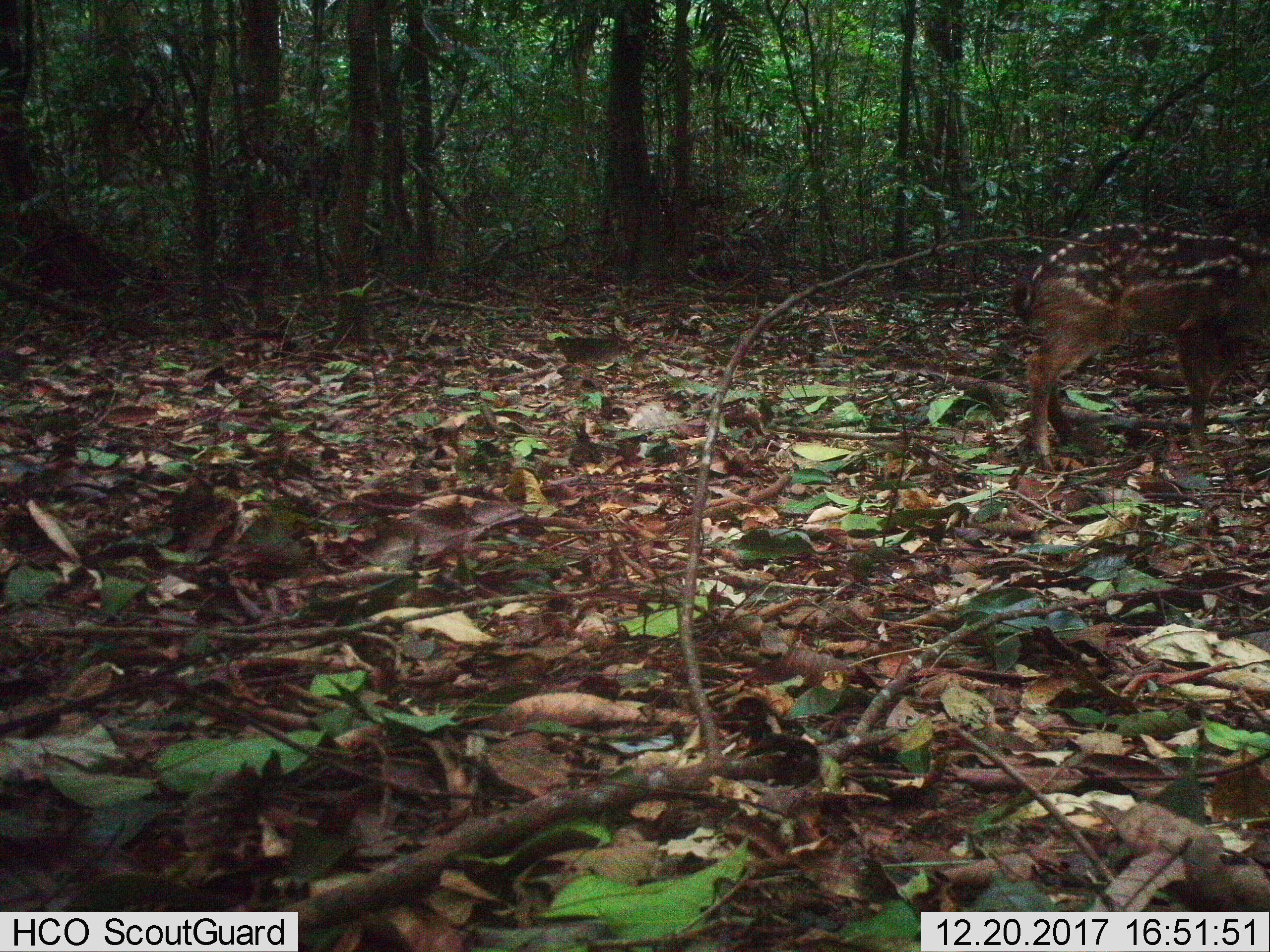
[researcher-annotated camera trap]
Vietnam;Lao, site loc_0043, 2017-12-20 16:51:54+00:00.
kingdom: Animalia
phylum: Chordata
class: Mammalia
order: Artiodactyla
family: Cervidae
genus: Muntiacus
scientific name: Muntiacus vuquangensis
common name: large-antlered muntjac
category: large antlered muntjac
Large antlered muntjac (large-antlered muntjac) (Muntiacus vuquangensis). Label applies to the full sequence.